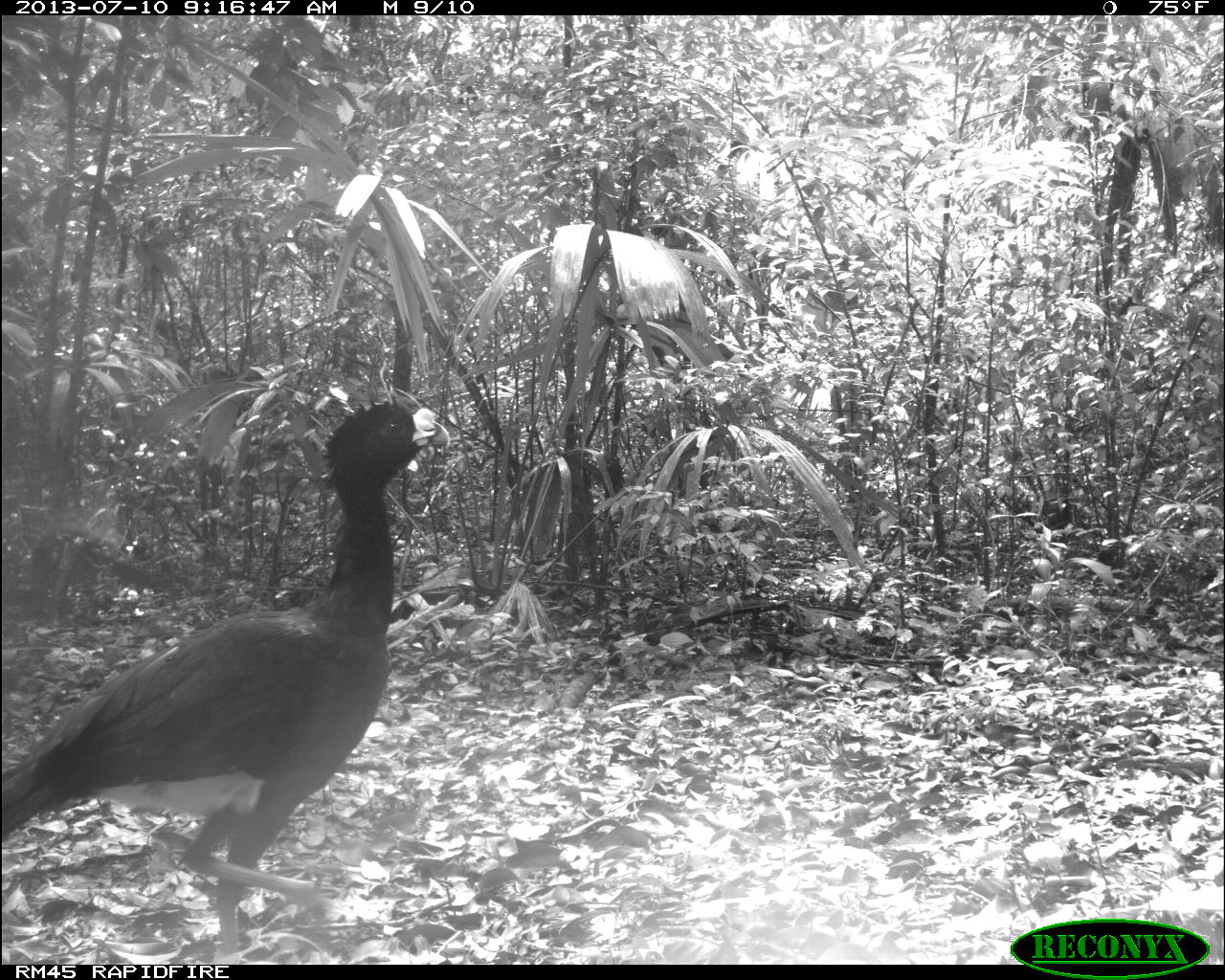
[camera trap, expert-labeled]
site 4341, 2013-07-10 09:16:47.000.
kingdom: Animalia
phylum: Chordata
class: Aves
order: Galliformes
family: Cracidae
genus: Crax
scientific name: Crax rubra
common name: great curassow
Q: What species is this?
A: Crax rubra (great curassow).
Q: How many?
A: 2.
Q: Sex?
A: Male.